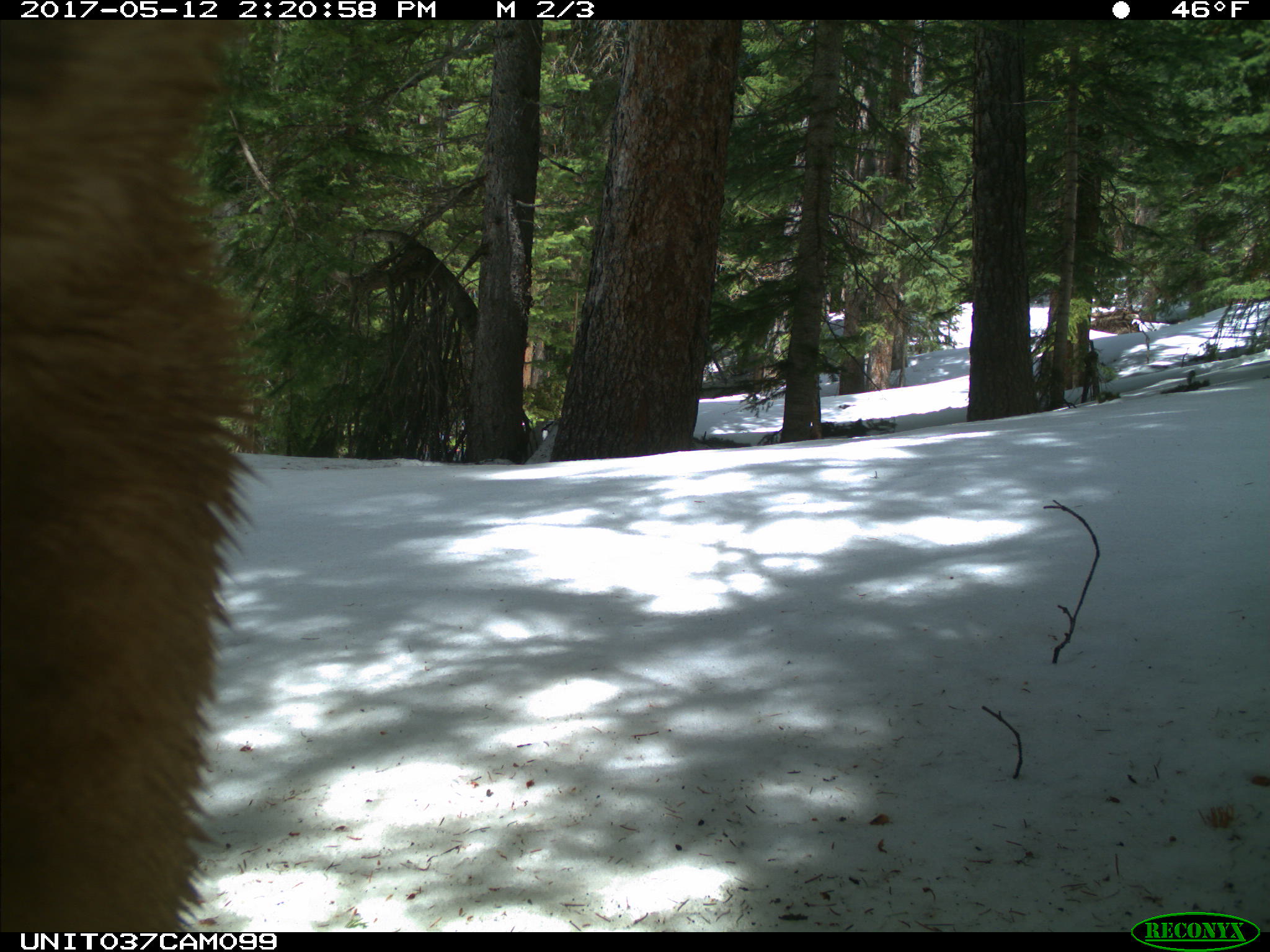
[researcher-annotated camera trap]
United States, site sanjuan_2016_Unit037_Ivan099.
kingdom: Animalia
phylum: Chordata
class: Mammalia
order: Carnivora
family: Ursidae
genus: Ursus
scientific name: Ursus americanus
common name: american black bear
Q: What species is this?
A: Ursus americanus (american black bear).